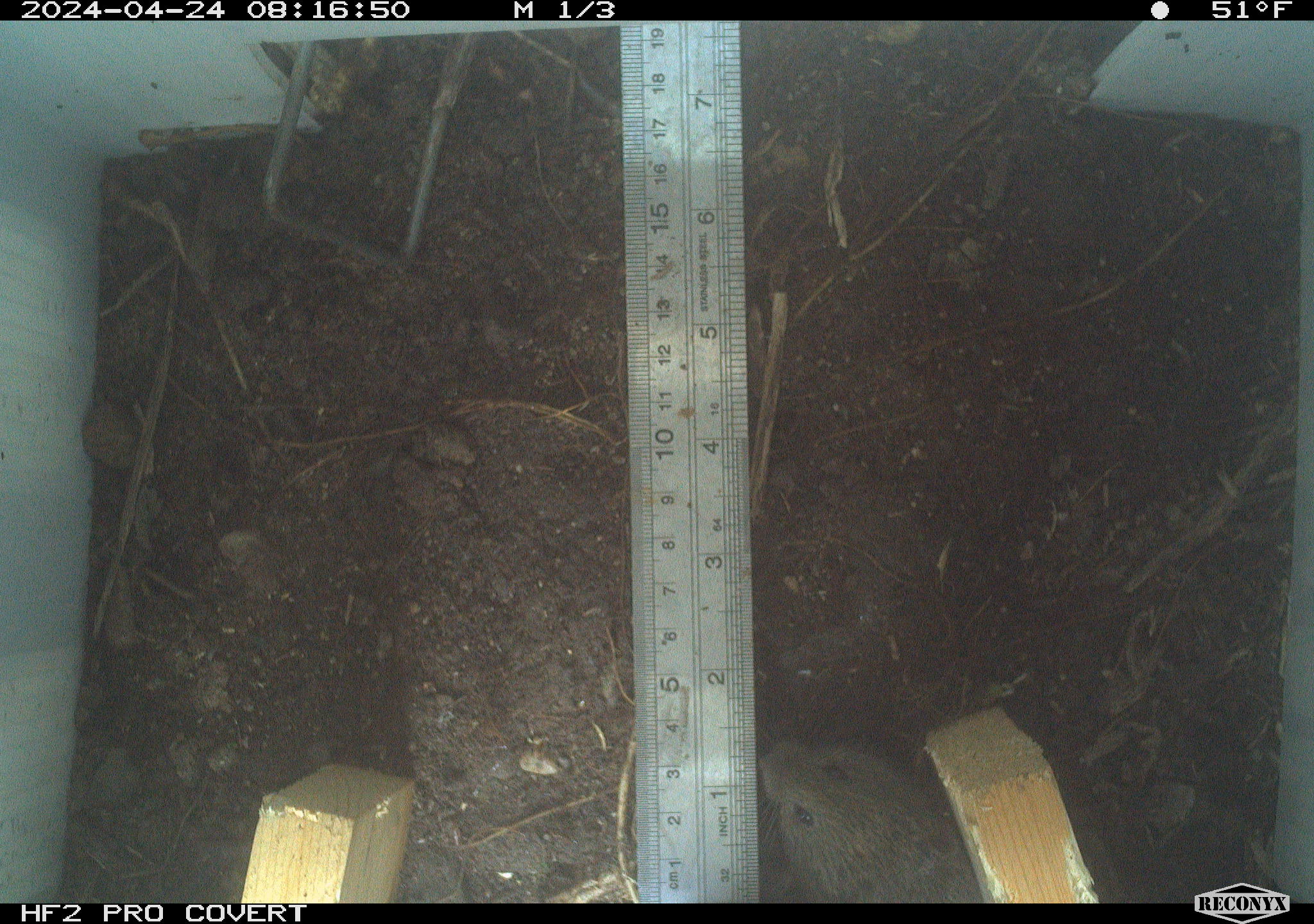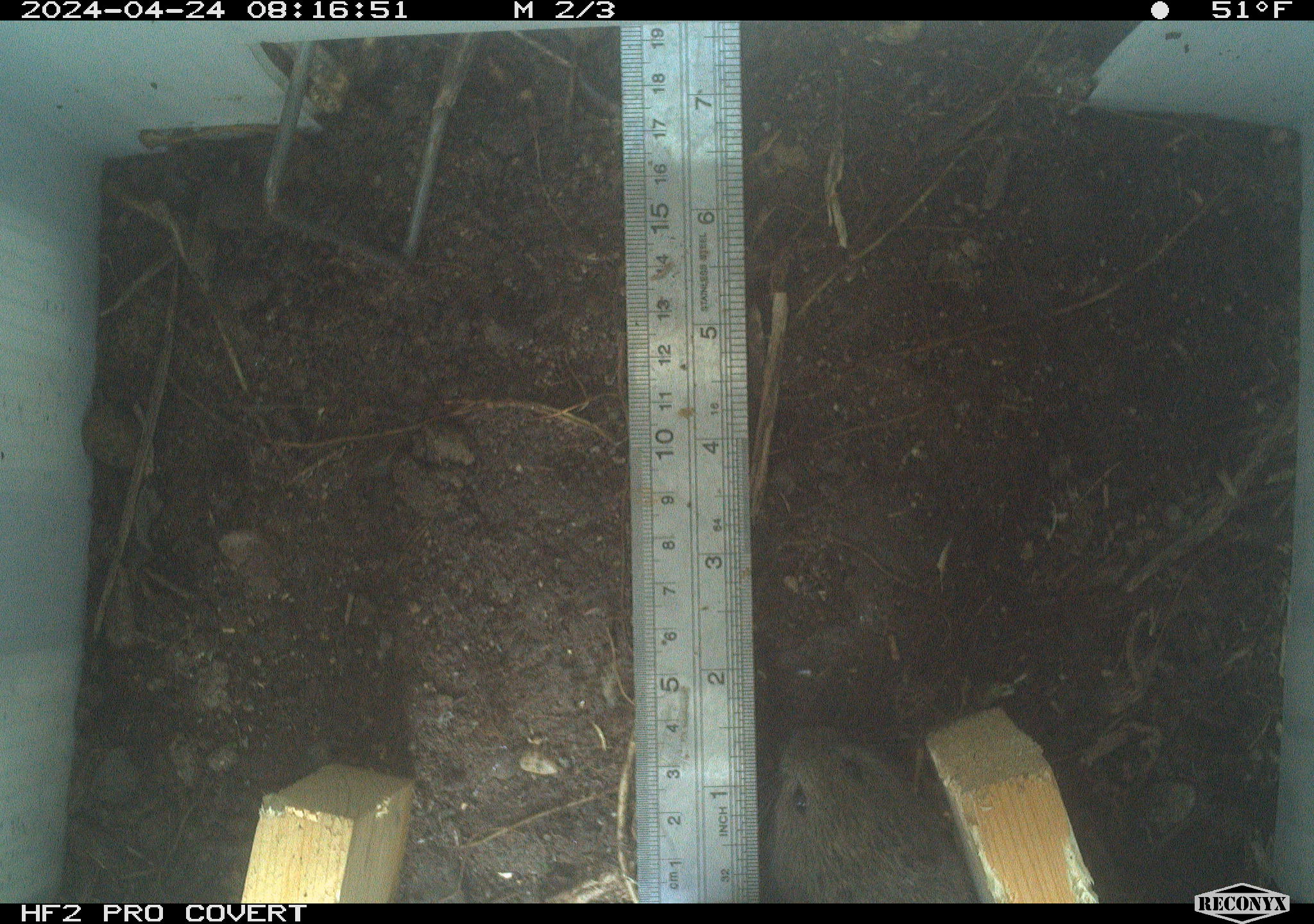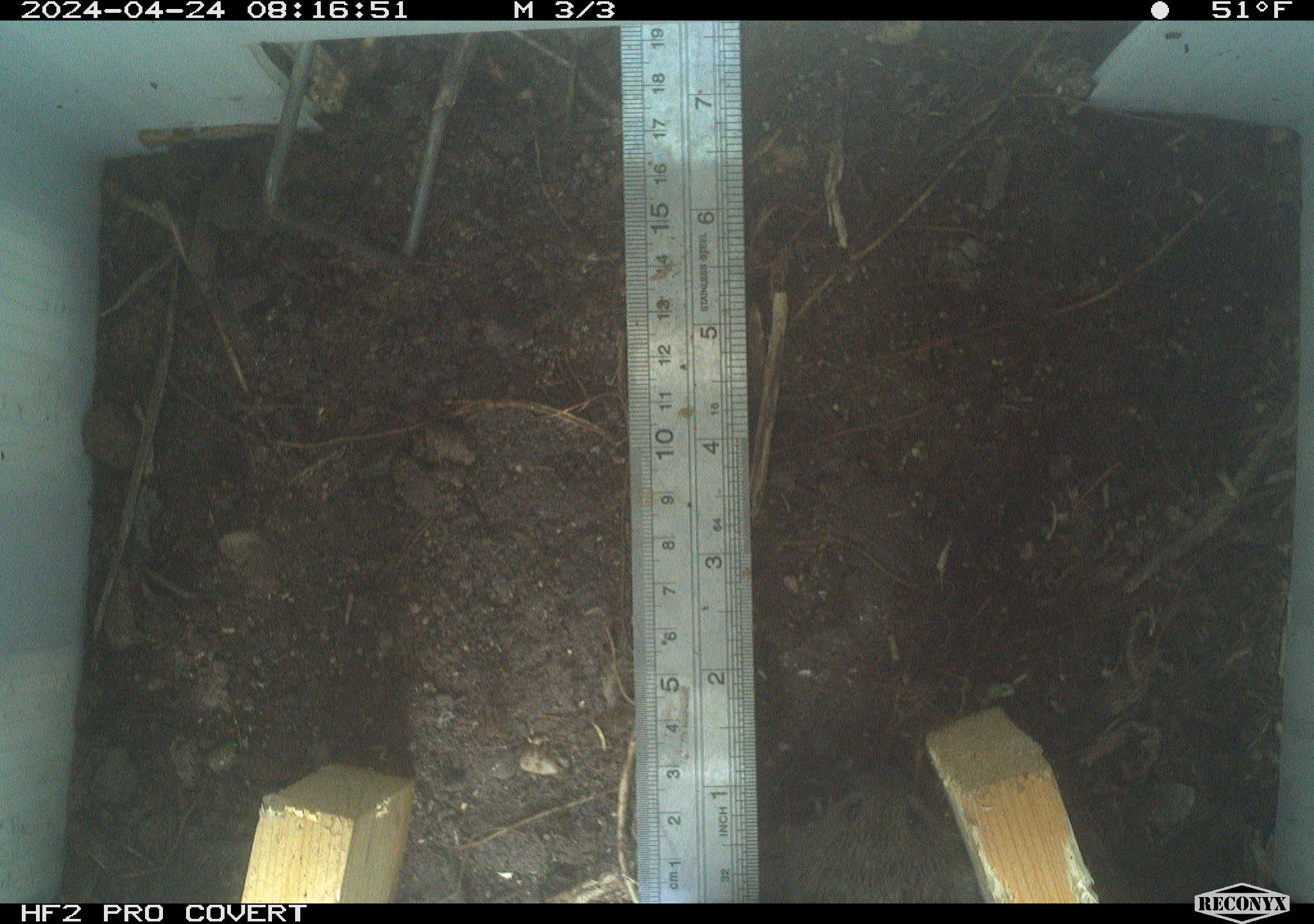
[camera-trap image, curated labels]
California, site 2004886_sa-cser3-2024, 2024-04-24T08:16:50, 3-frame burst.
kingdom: Animalia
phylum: Chordata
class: Mammalia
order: Rodentia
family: Cricetidae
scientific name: Cricetidae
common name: hamsters, voles, lemmings, and allies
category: cricetidae family